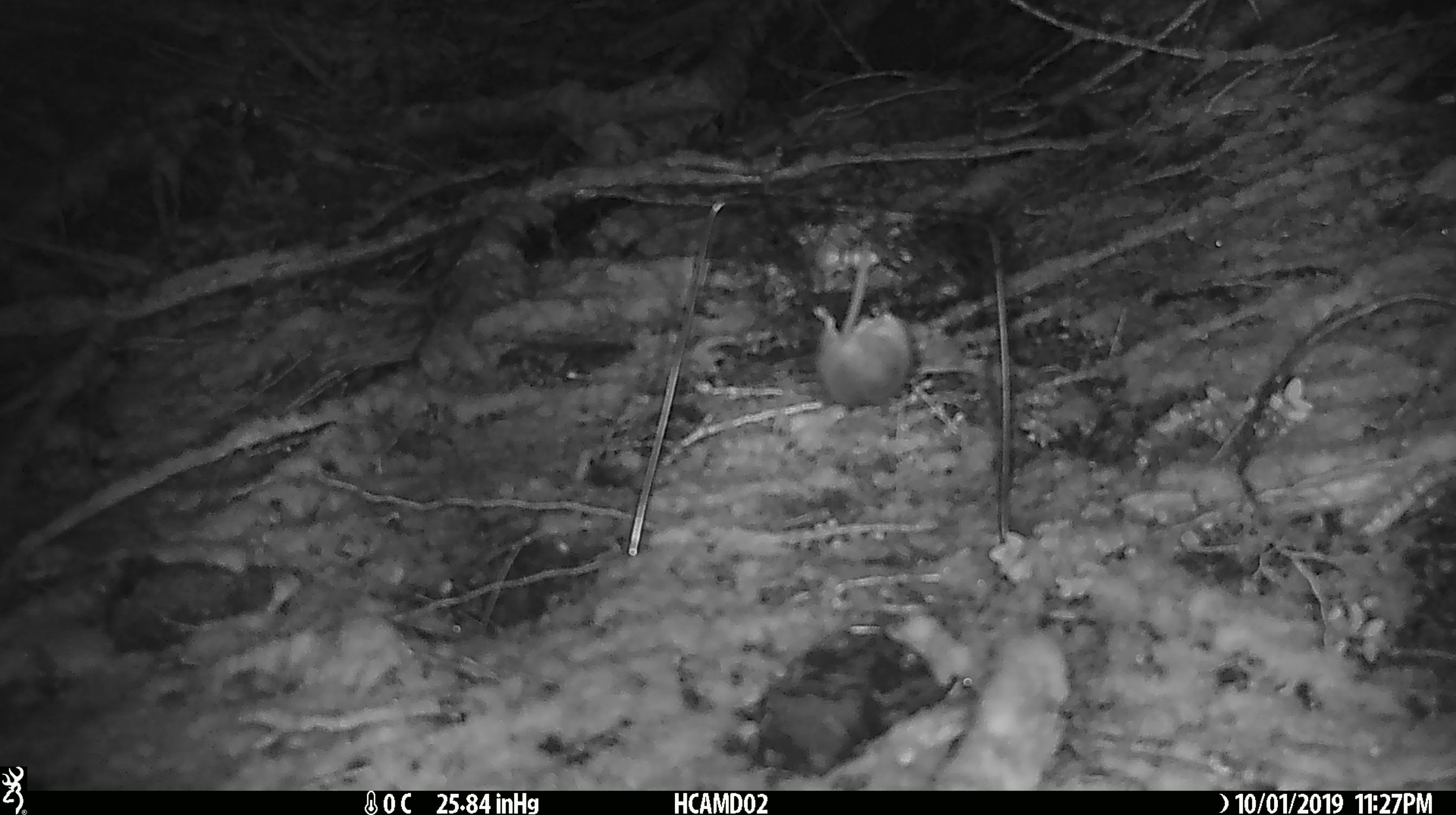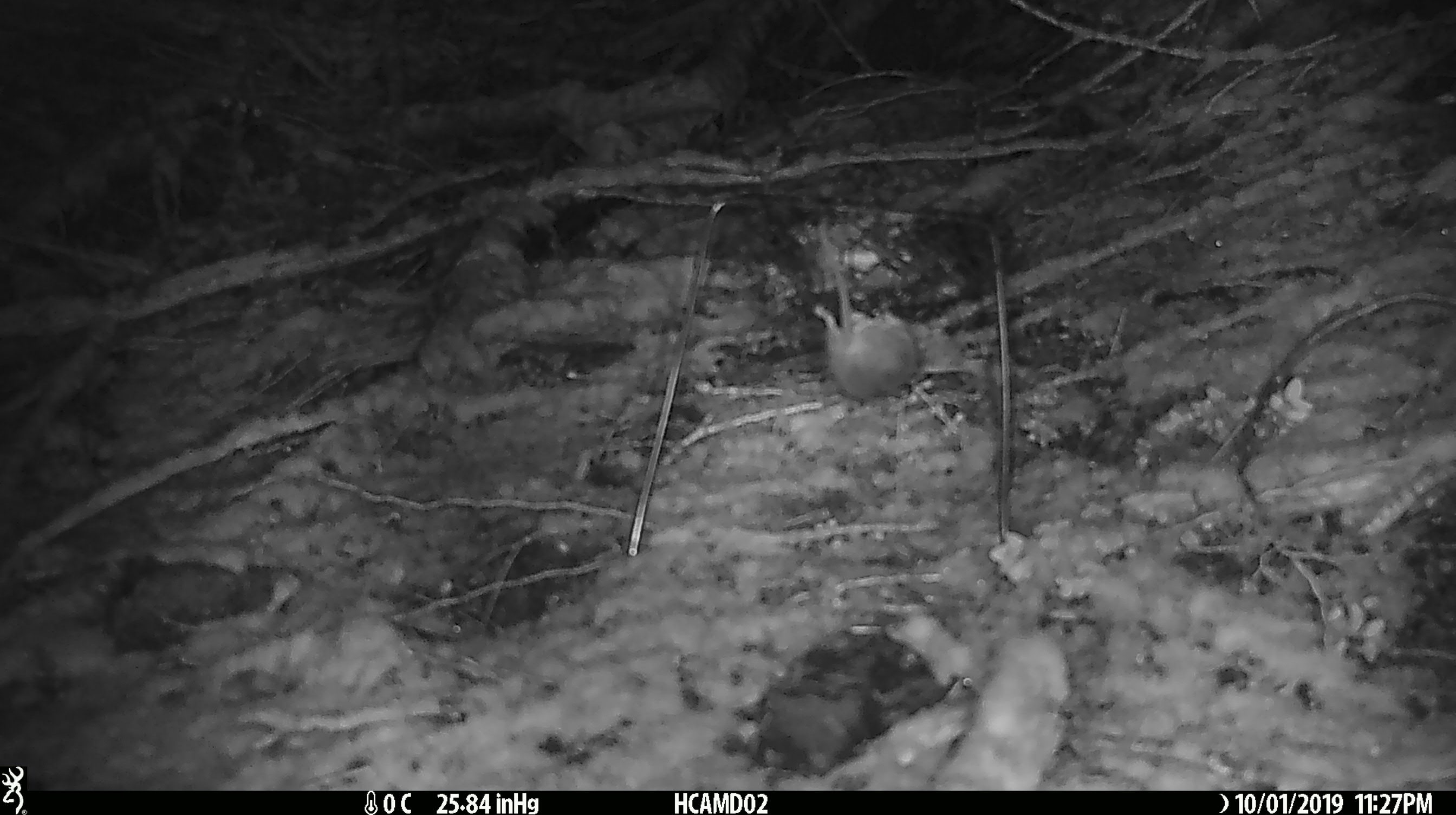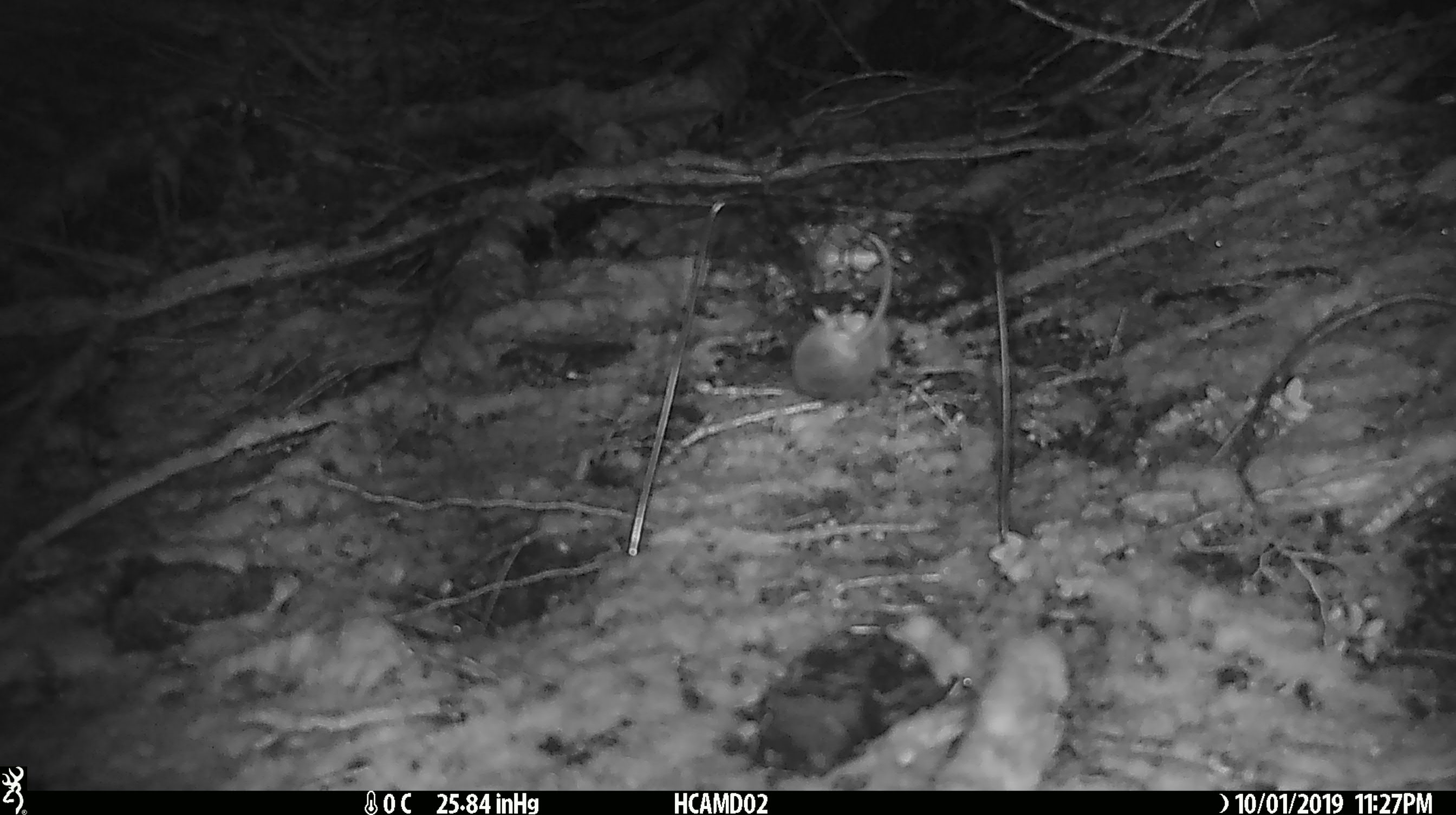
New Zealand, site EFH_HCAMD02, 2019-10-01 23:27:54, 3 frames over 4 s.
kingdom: Animalia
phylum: Chordata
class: Mammalia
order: Rodentia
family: Muridae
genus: Mus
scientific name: Mus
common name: mouse